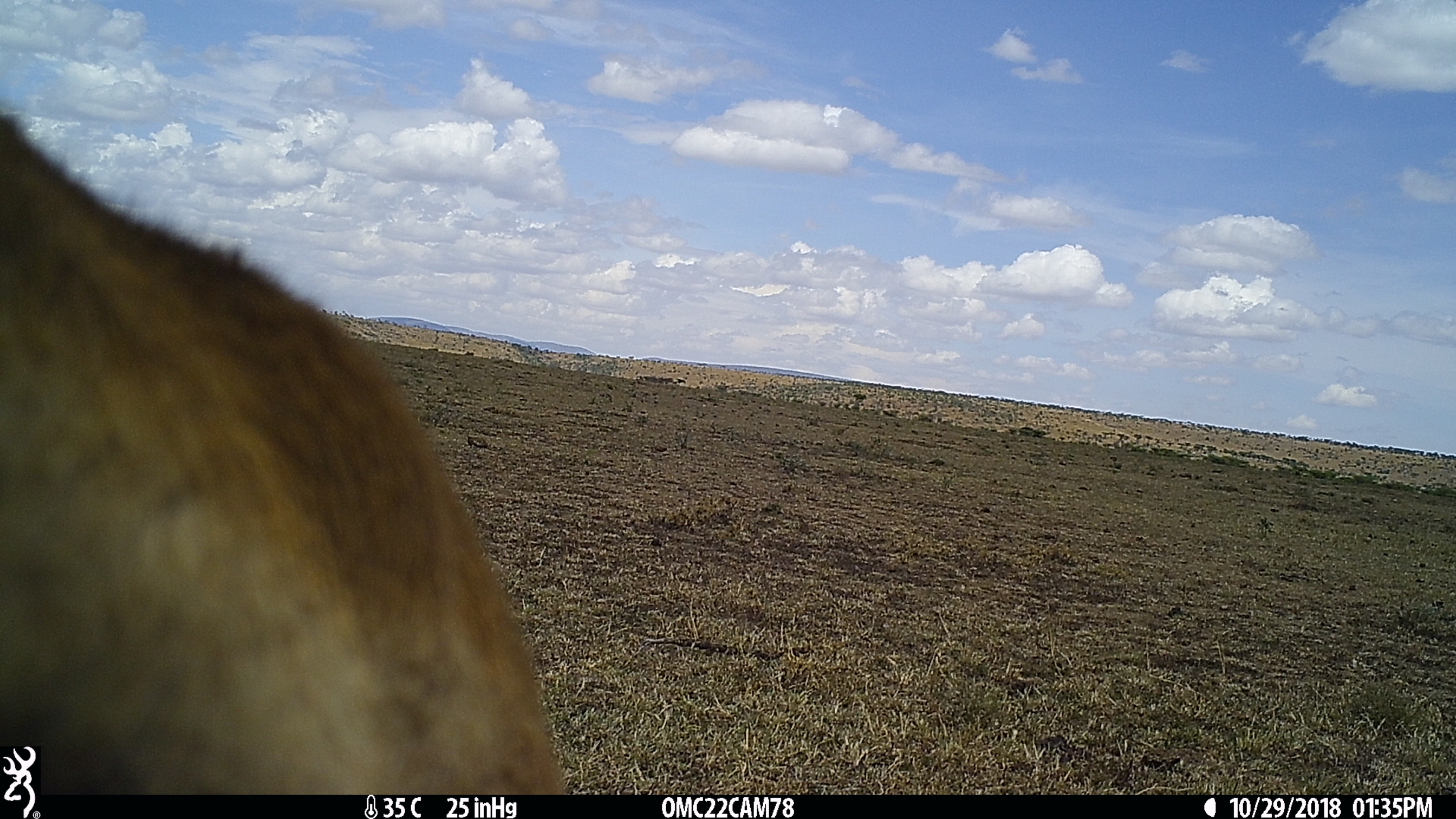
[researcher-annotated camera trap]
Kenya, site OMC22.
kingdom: Animalia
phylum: Chordata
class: Mammalia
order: Artiodactyla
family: Bovidae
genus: Eudorcas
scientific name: Eudorcas thomsonii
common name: thomon's gazelle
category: gazelle thomsons